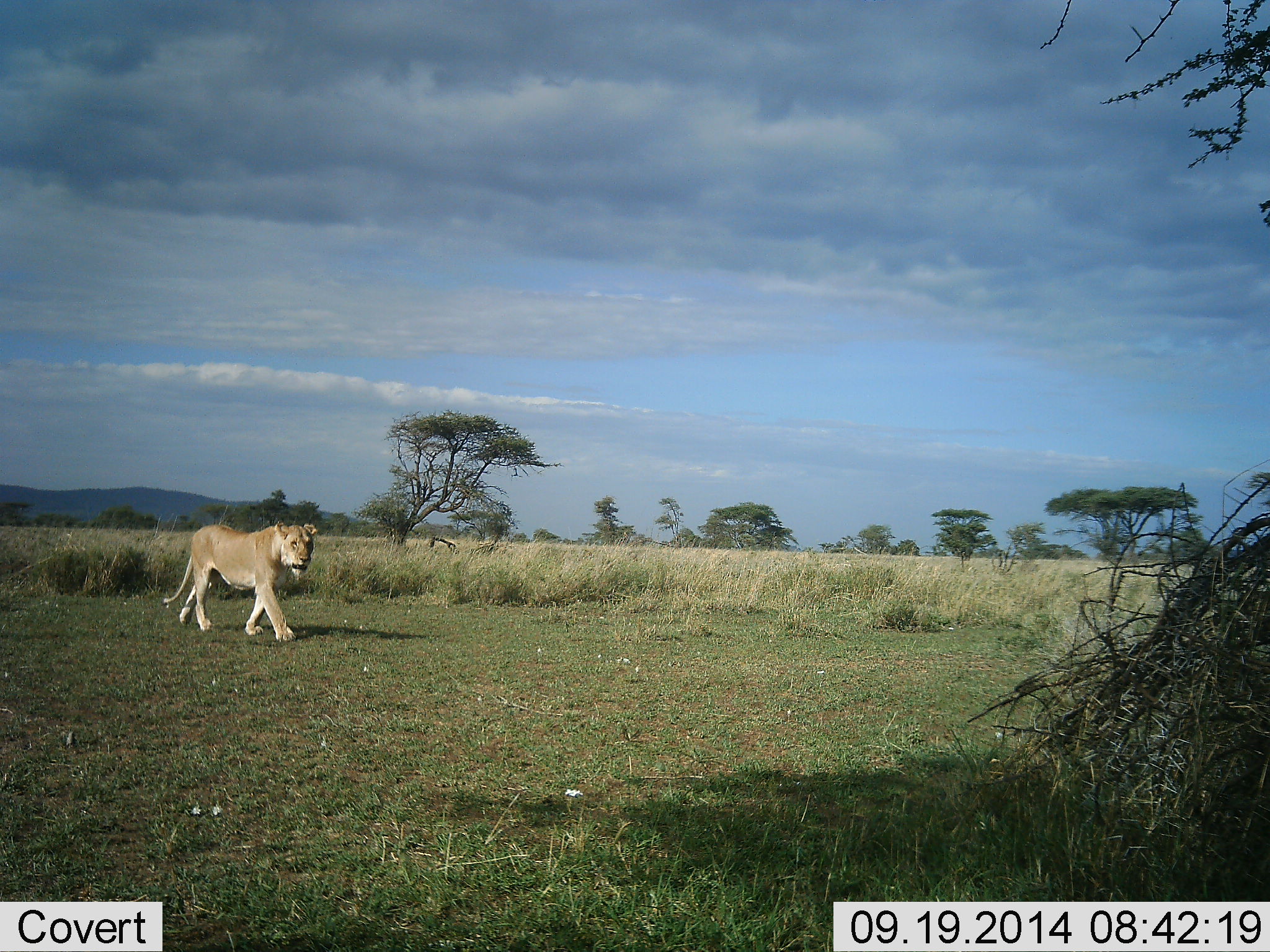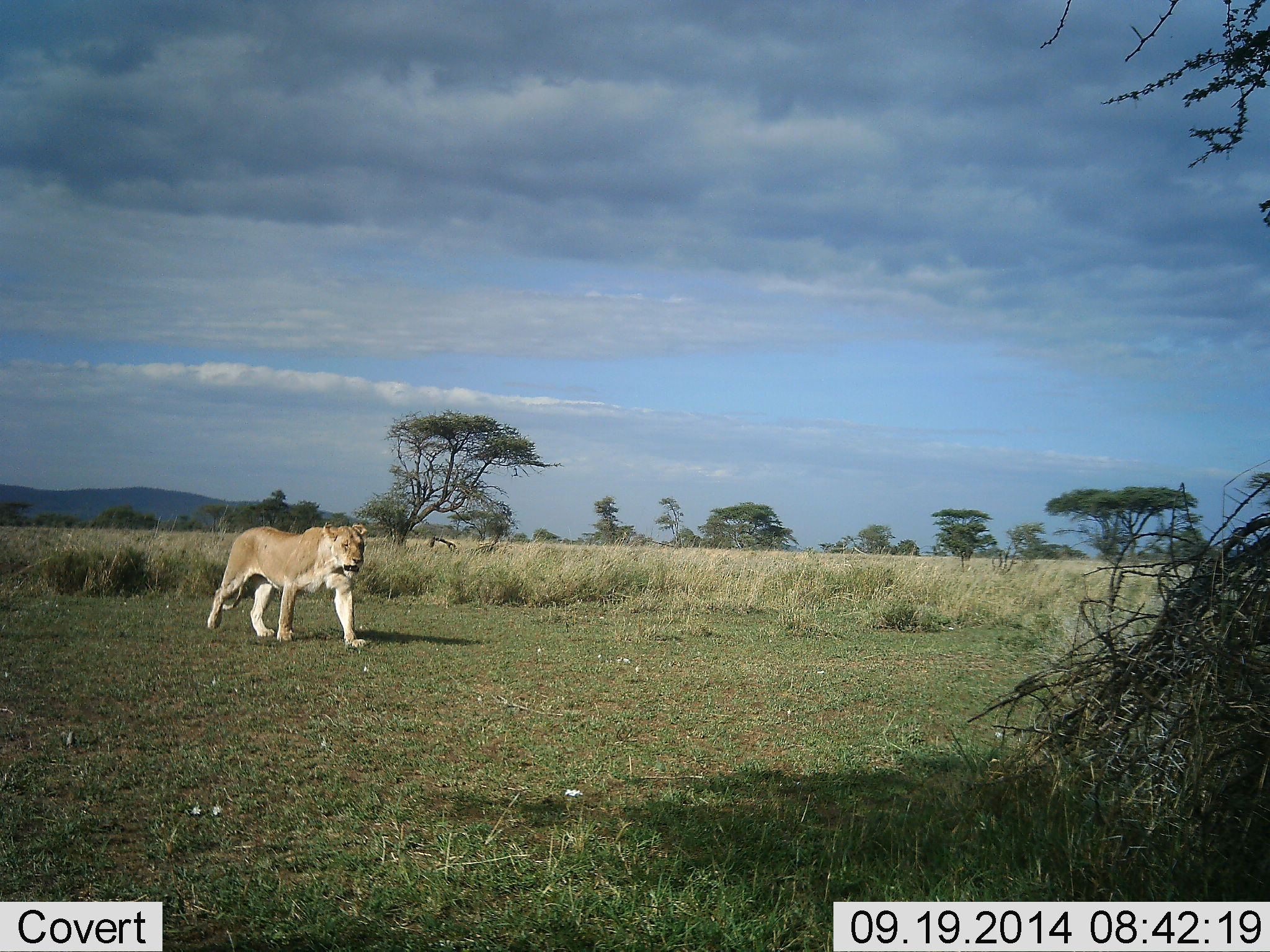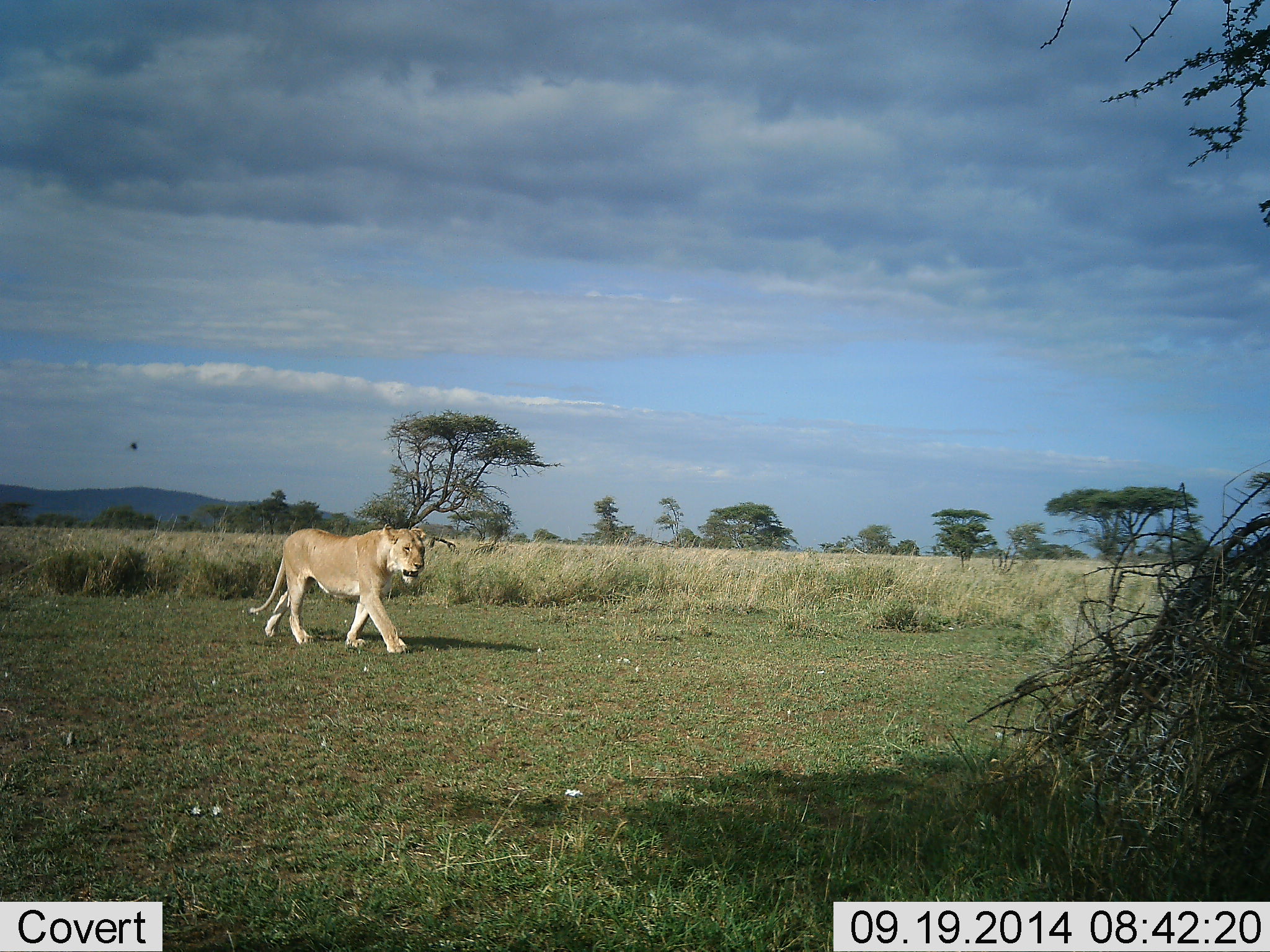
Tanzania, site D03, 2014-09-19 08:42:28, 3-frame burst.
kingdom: Animalia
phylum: Chordata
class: Mammalia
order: Carnivora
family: Felidae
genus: Panthera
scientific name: Panthera leo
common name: lion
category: lionfemale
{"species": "lionfemale (lion) (Panthera leo)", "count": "1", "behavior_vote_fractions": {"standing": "9%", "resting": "0%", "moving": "91%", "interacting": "0%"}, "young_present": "0%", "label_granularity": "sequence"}